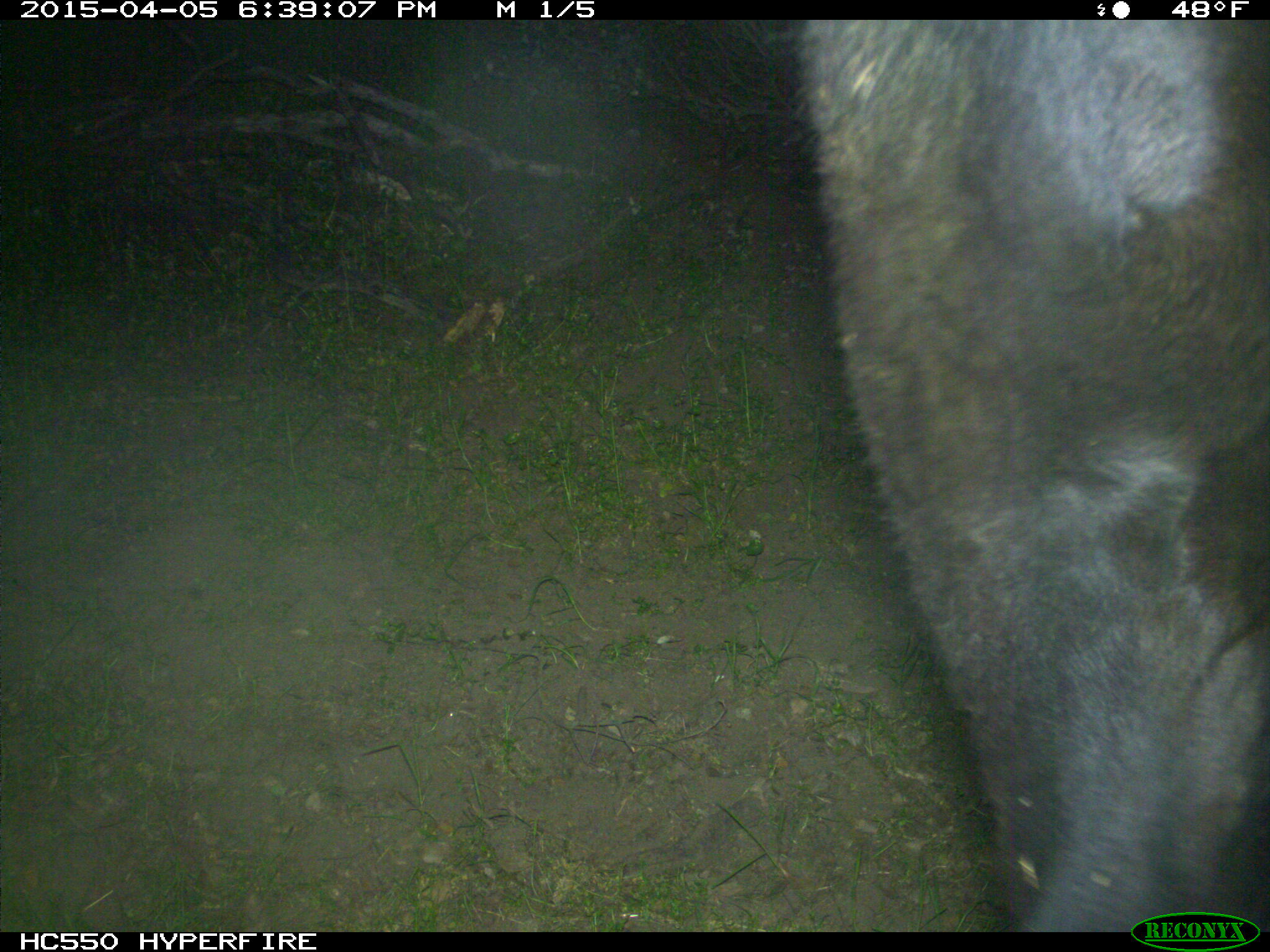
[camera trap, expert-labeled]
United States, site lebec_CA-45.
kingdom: Animalia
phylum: Chordata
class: Mammalia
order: Artiodactyla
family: Bovidae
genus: Bos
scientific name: Bos taurus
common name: domestic cow